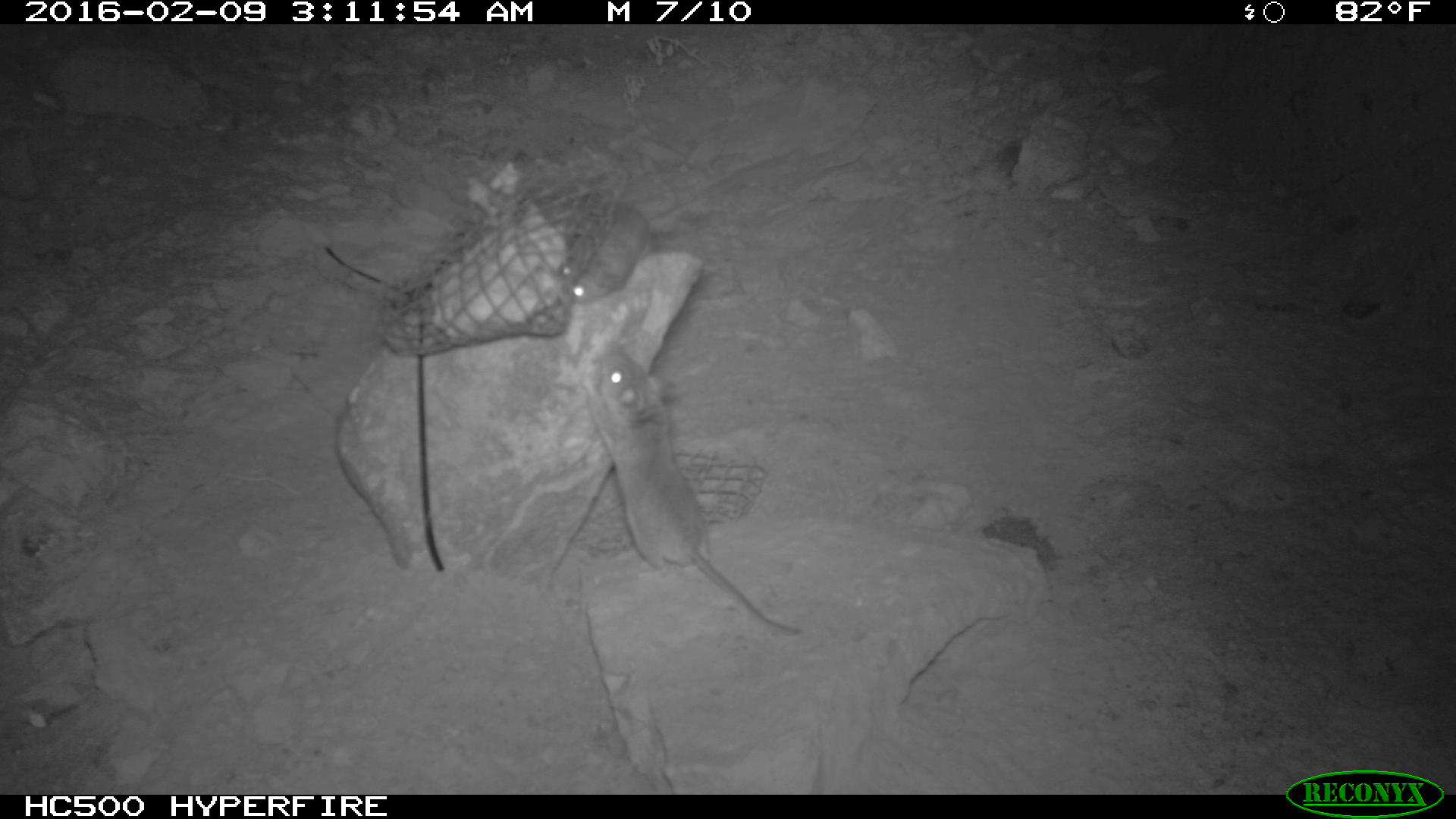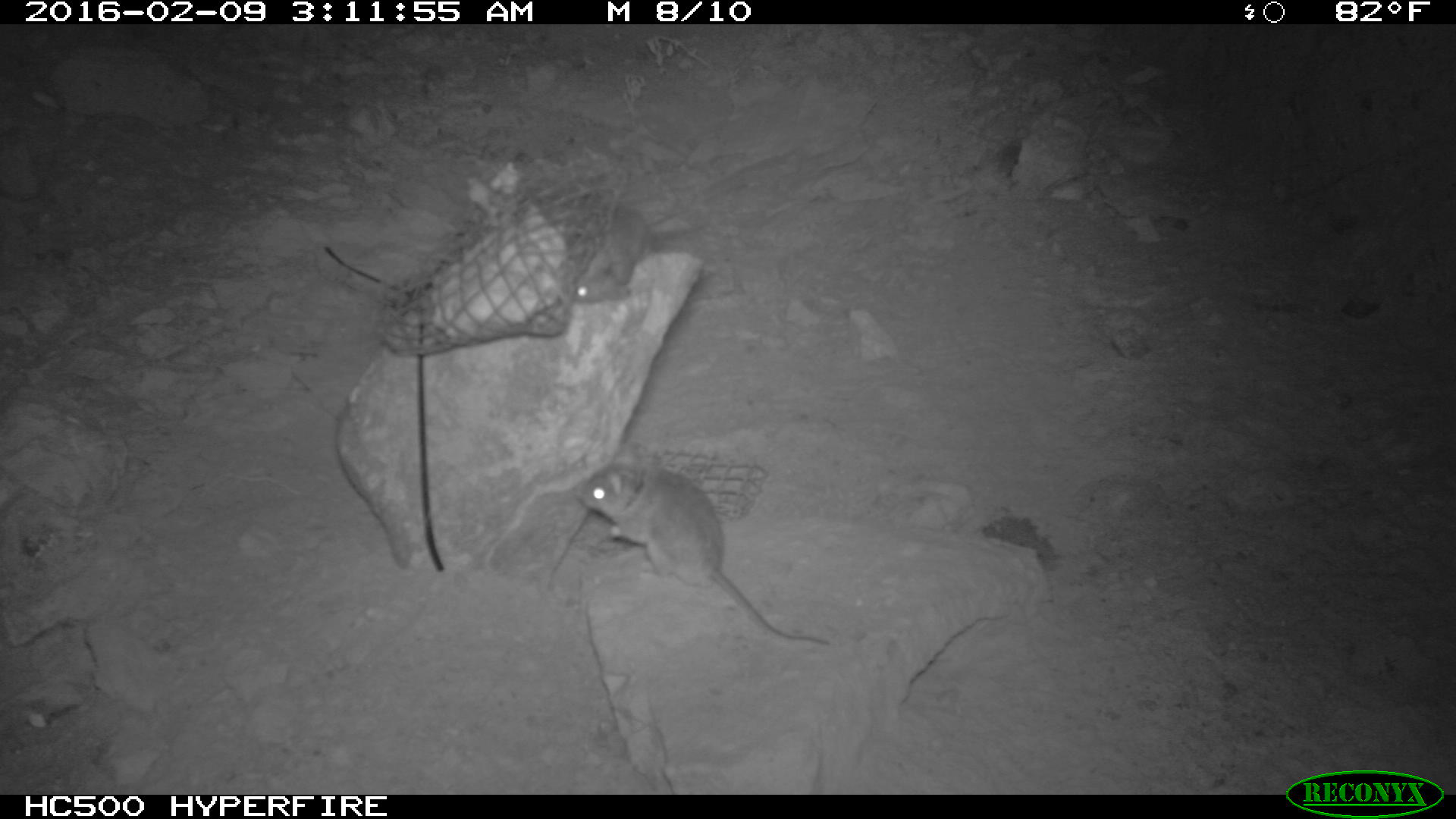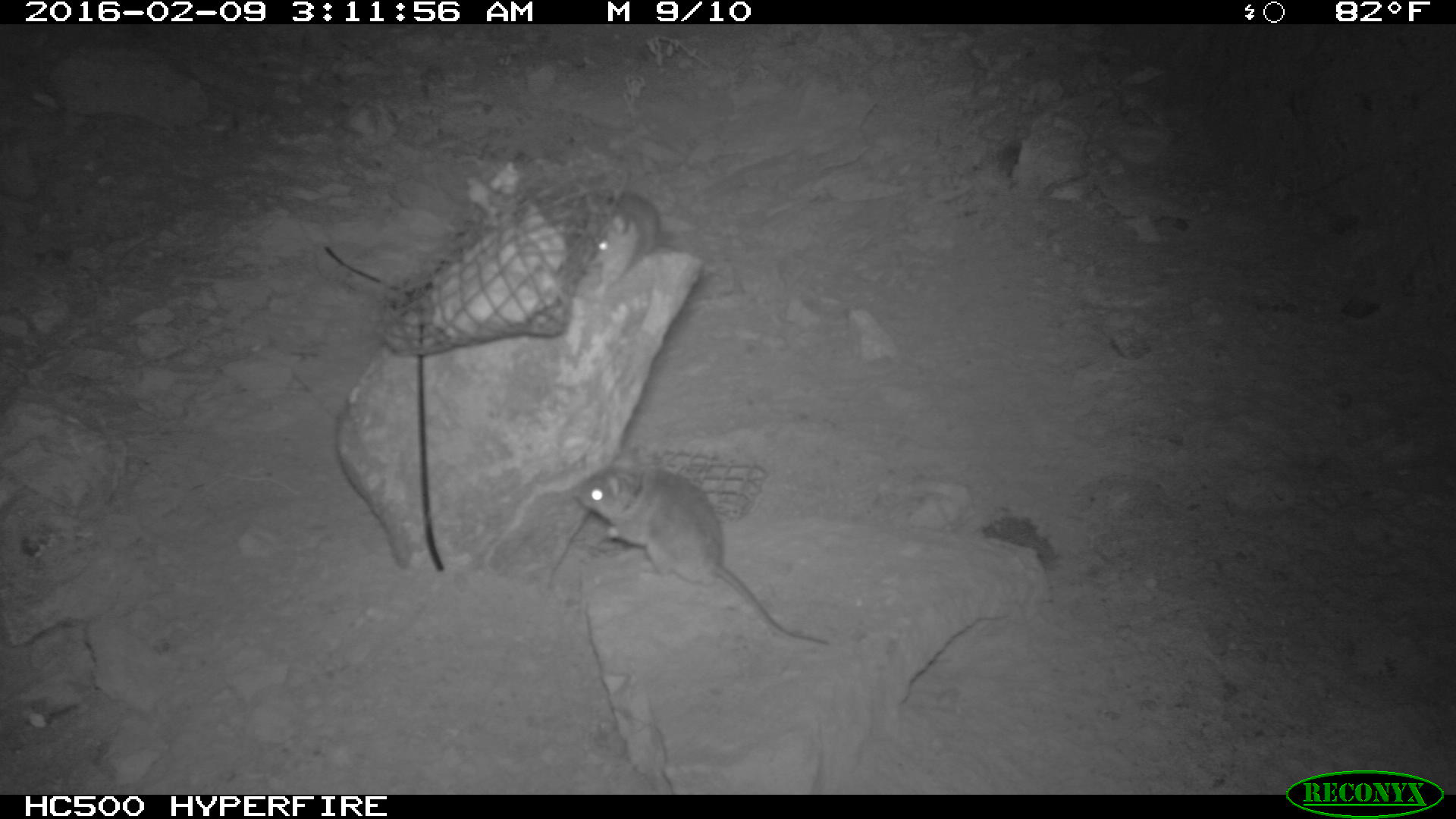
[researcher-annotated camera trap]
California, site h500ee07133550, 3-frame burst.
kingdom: Animalia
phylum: Chordata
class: Mammalia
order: Rodentia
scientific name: Rodentia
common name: rodent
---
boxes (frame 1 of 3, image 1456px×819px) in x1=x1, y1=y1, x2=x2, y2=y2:
rodent: x1=589, y1=340, x2=801, y2=639; x1=557, y1=199, x2=658, y2=300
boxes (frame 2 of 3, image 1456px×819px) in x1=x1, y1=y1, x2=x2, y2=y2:
rodent: x1=576, y1=457, x2=830, y2=647; x1=570, y1=207, x2=657, y2=299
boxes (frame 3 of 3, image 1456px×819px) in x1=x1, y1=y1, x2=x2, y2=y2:
rodent: x1=573, y1=448, x2=829, y2=645; x1=587, y1=191, x2=658, y2=298